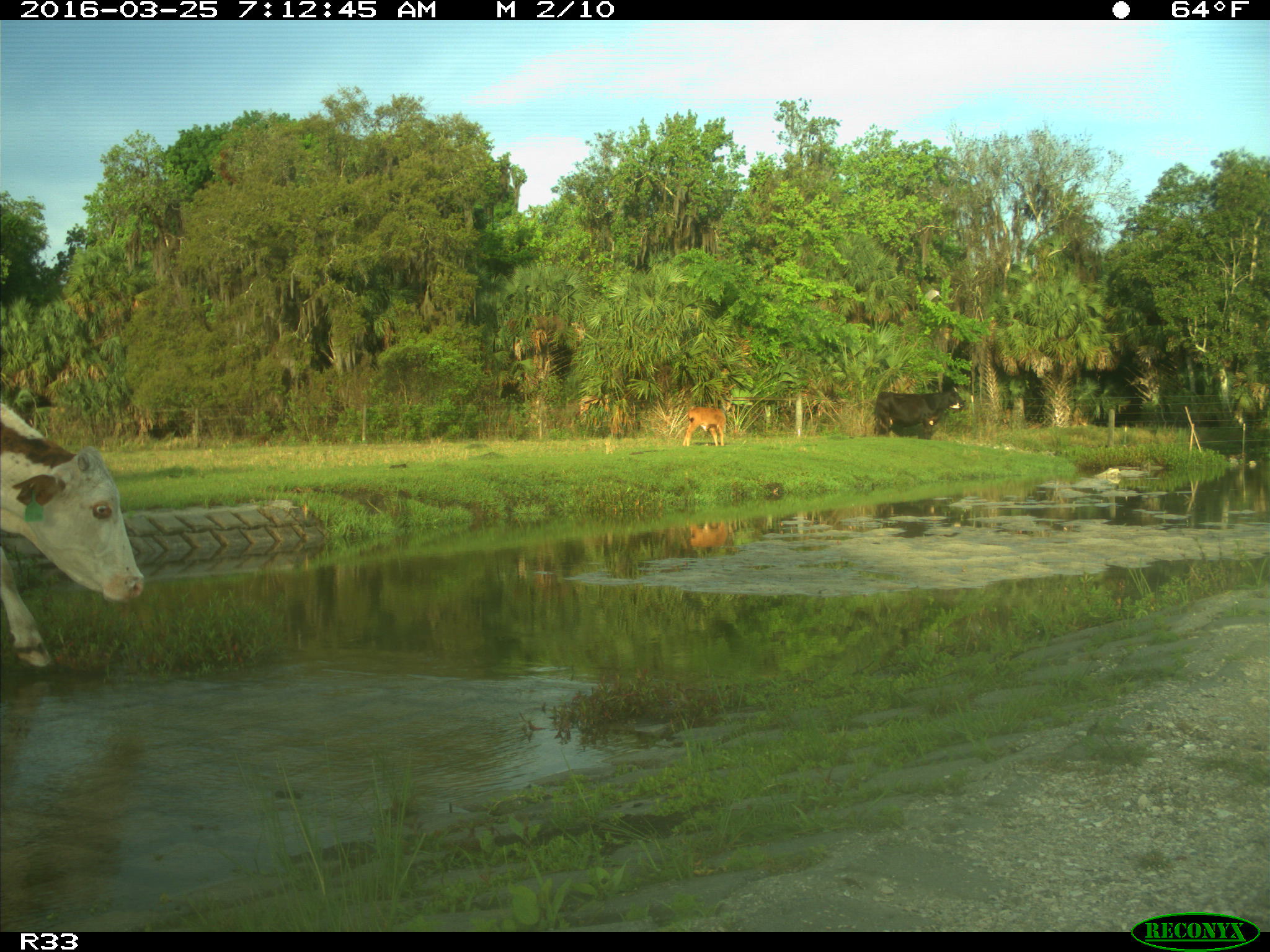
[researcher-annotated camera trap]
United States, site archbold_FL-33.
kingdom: Animalia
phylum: Chordata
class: Mammalia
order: Artiodactyla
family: Bovidae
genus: Bos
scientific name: Bos taurus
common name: domestic cow